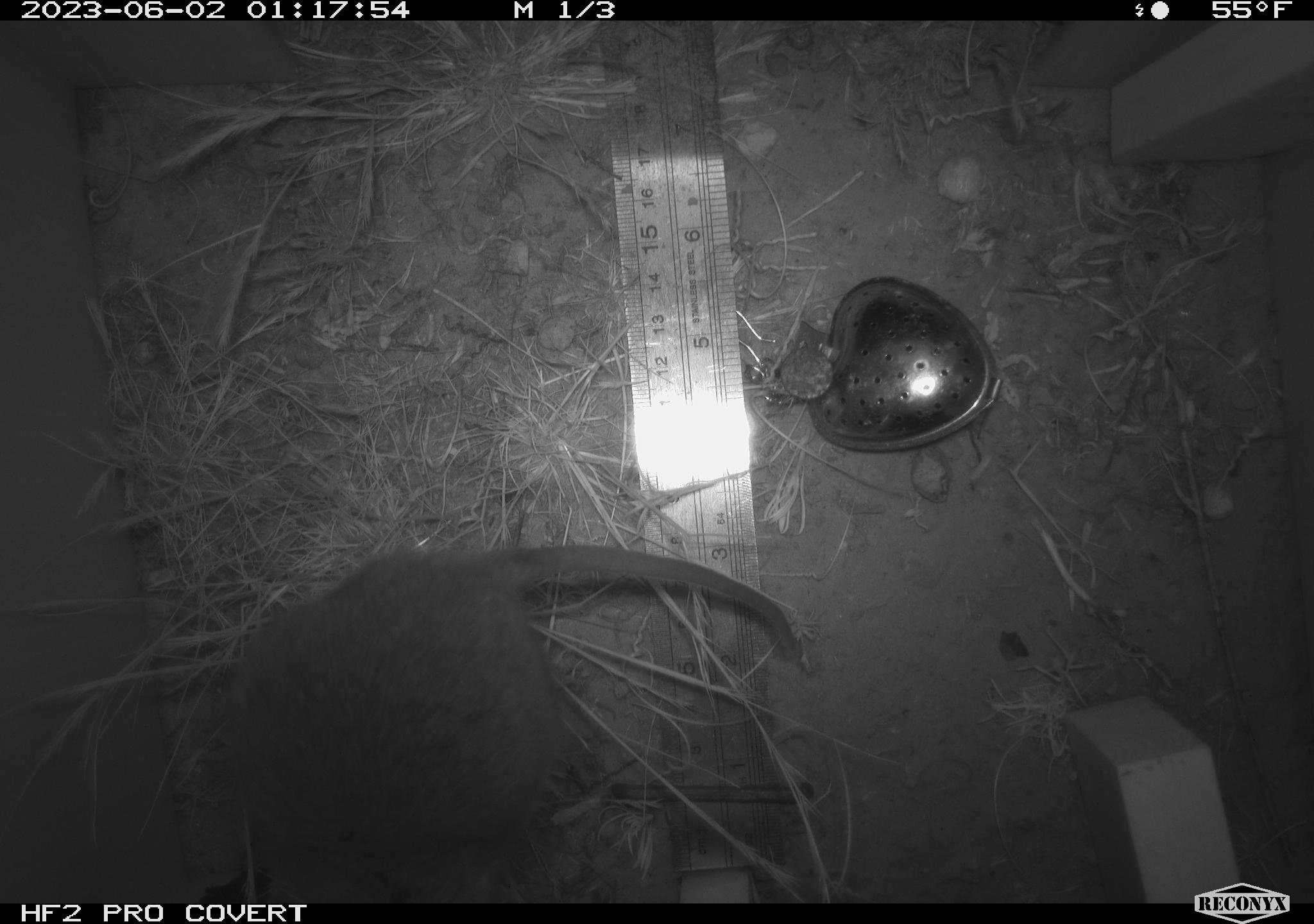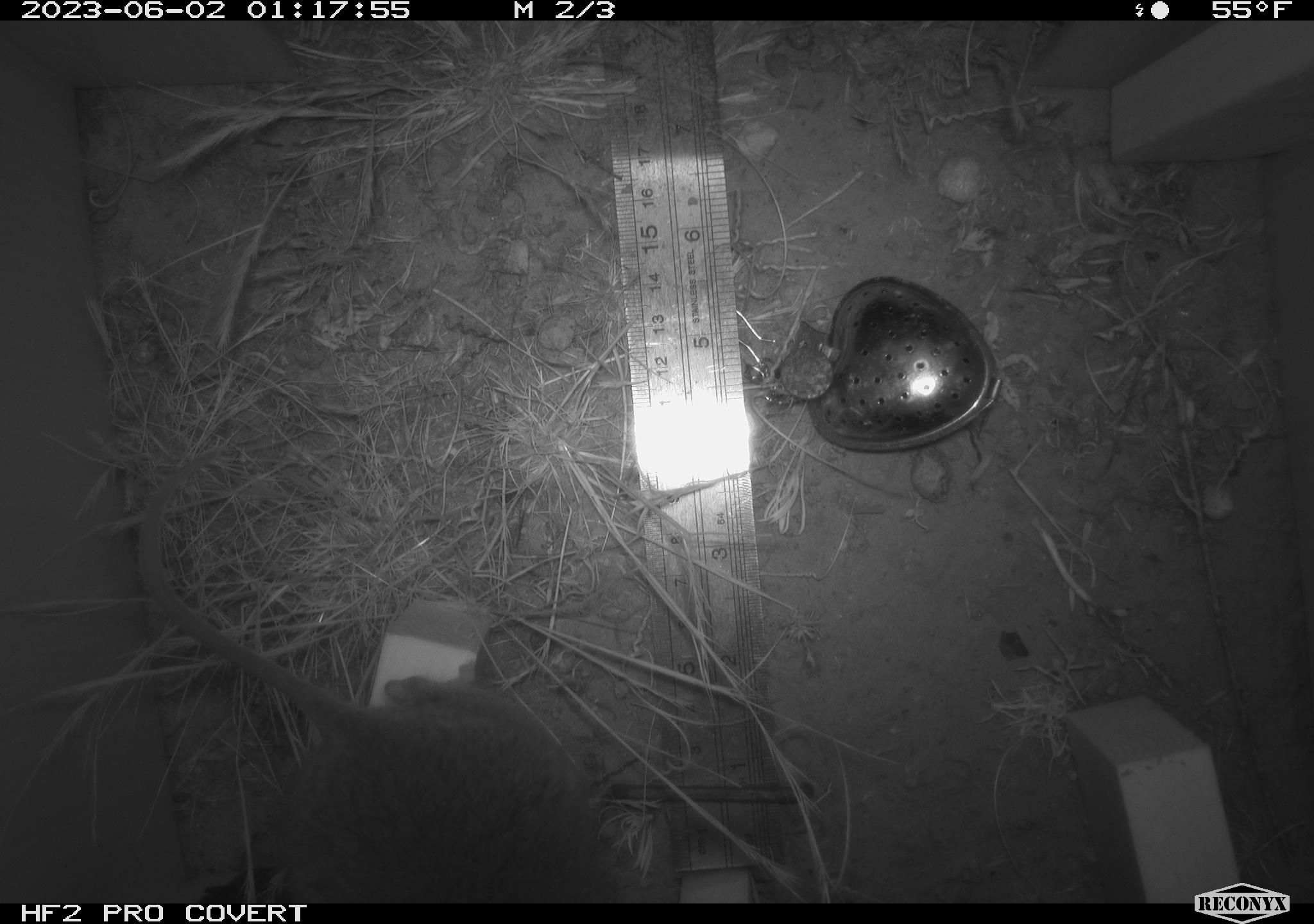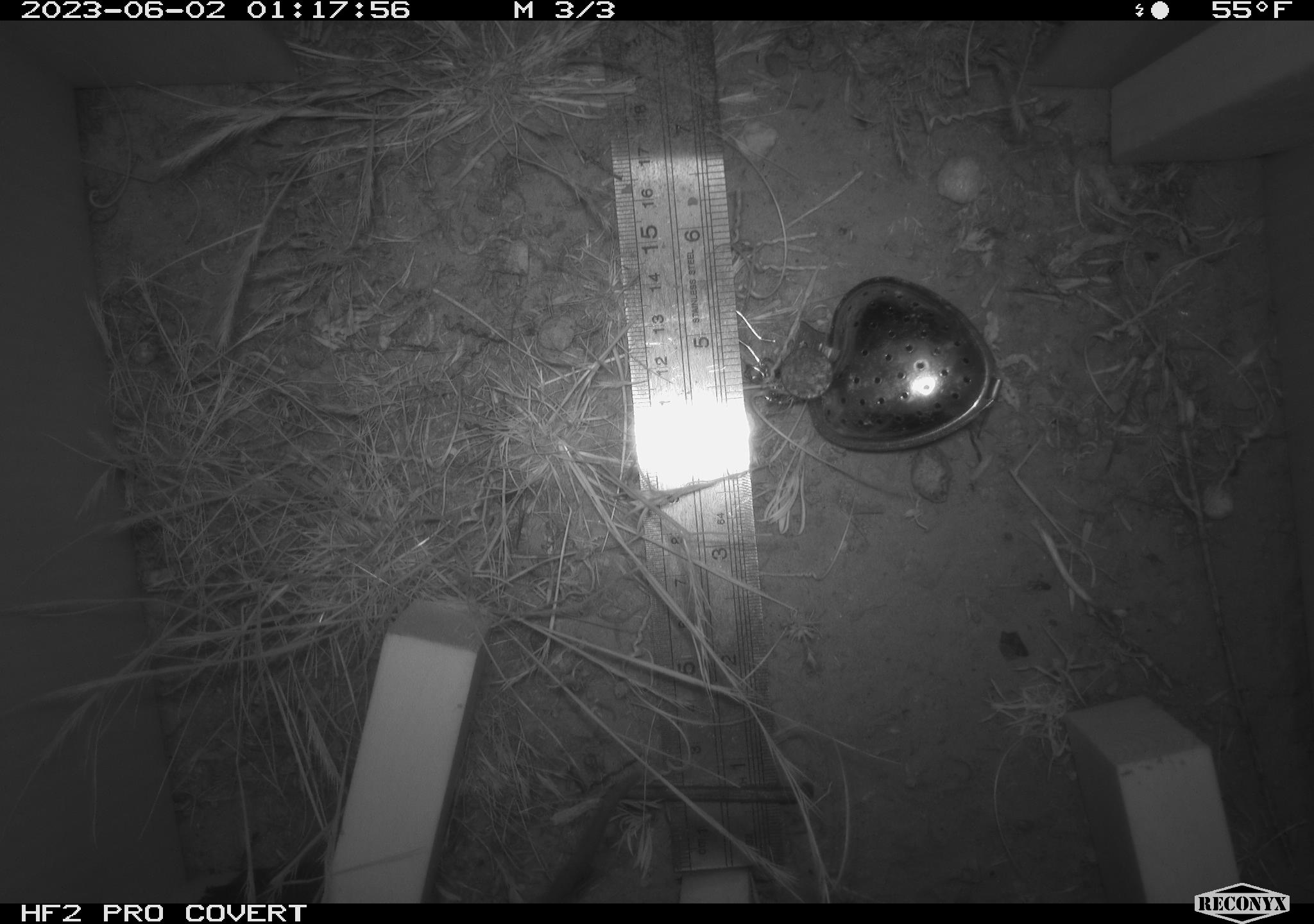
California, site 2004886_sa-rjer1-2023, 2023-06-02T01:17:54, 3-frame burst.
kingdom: Animalia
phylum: Chordata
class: Mammalia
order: Rodentia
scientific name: Rodentia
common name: woodrat or rat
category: woodrat or rat species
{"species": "woodrat or rat species (woodrat or rat) (Rodentia)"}